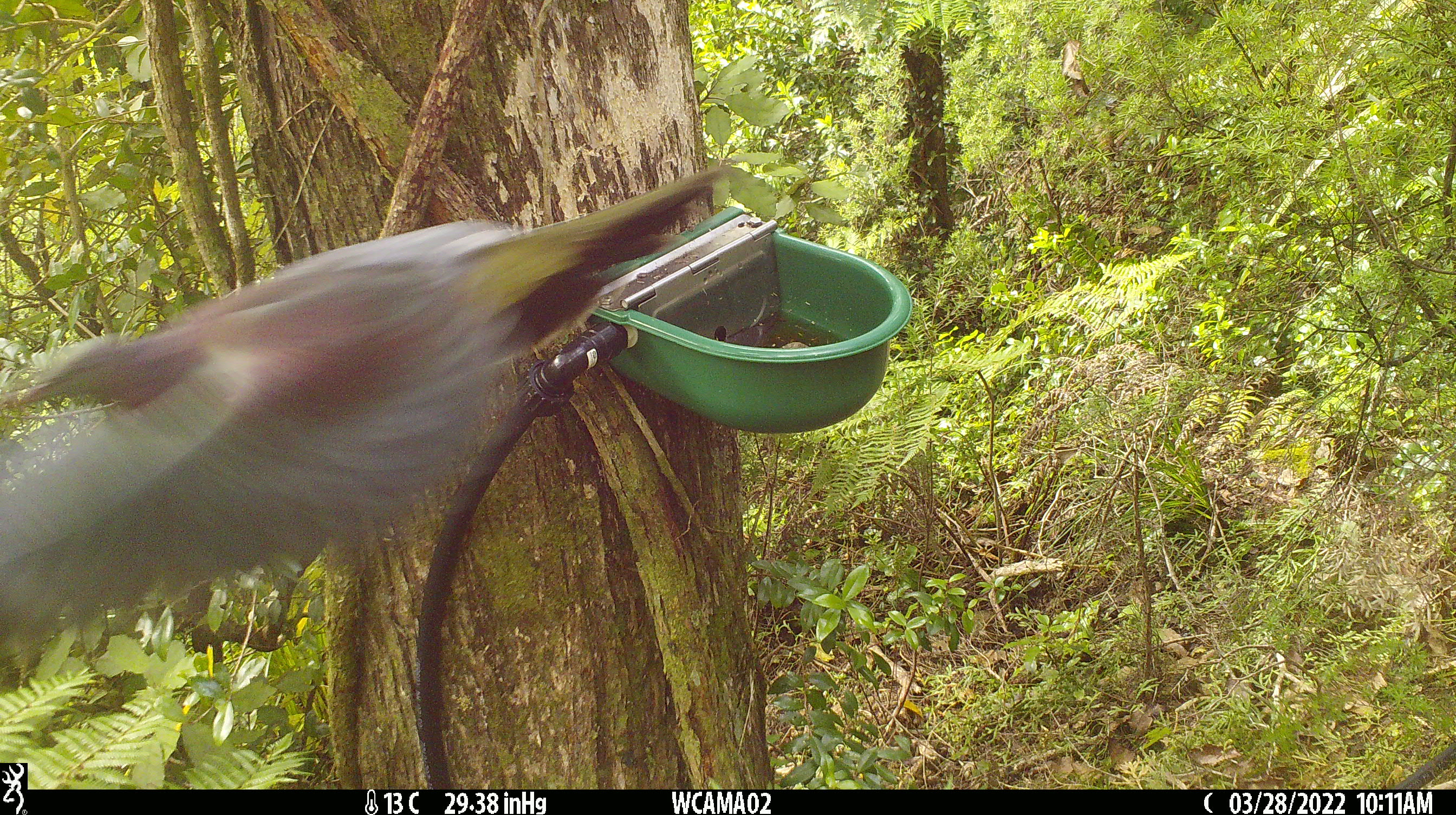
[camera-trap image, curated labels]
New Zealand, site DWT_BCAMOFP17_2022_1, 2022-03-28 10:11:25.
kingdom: Animalia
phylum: Chordata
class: Aves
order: Columbiformes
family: Columbidae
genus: Hemiphaga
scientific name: Hemiphaga novaeseelandiae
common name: new zealand pigeon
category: kereru